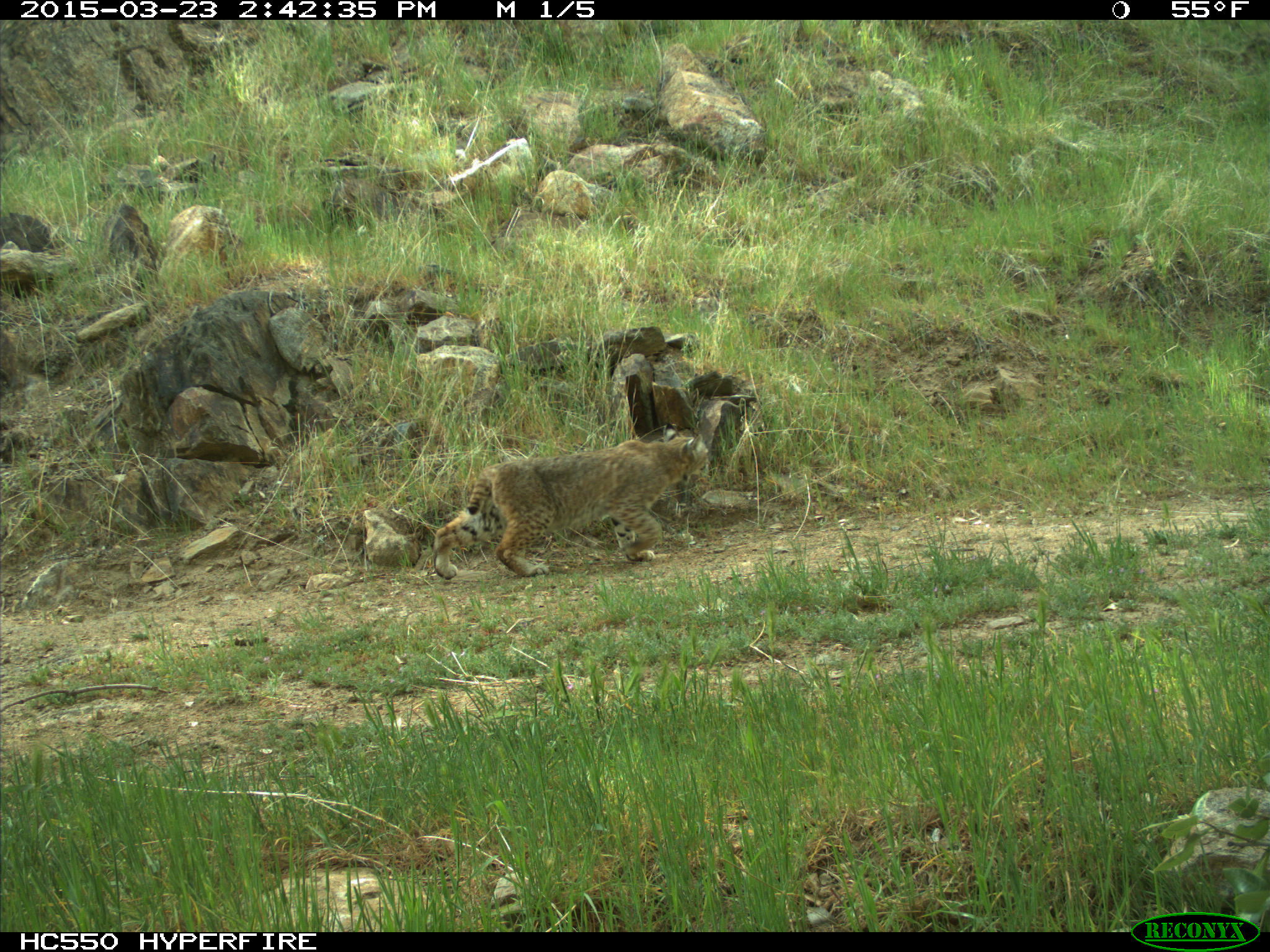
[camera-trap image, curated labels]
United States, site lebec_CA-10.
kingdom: Animalia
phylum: Chordata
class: Mammalia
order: Carnivora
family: Felidae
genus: Lynx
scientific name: Lynx rufus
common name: bobcat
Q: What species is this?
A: Lynx rufus (bobcat).